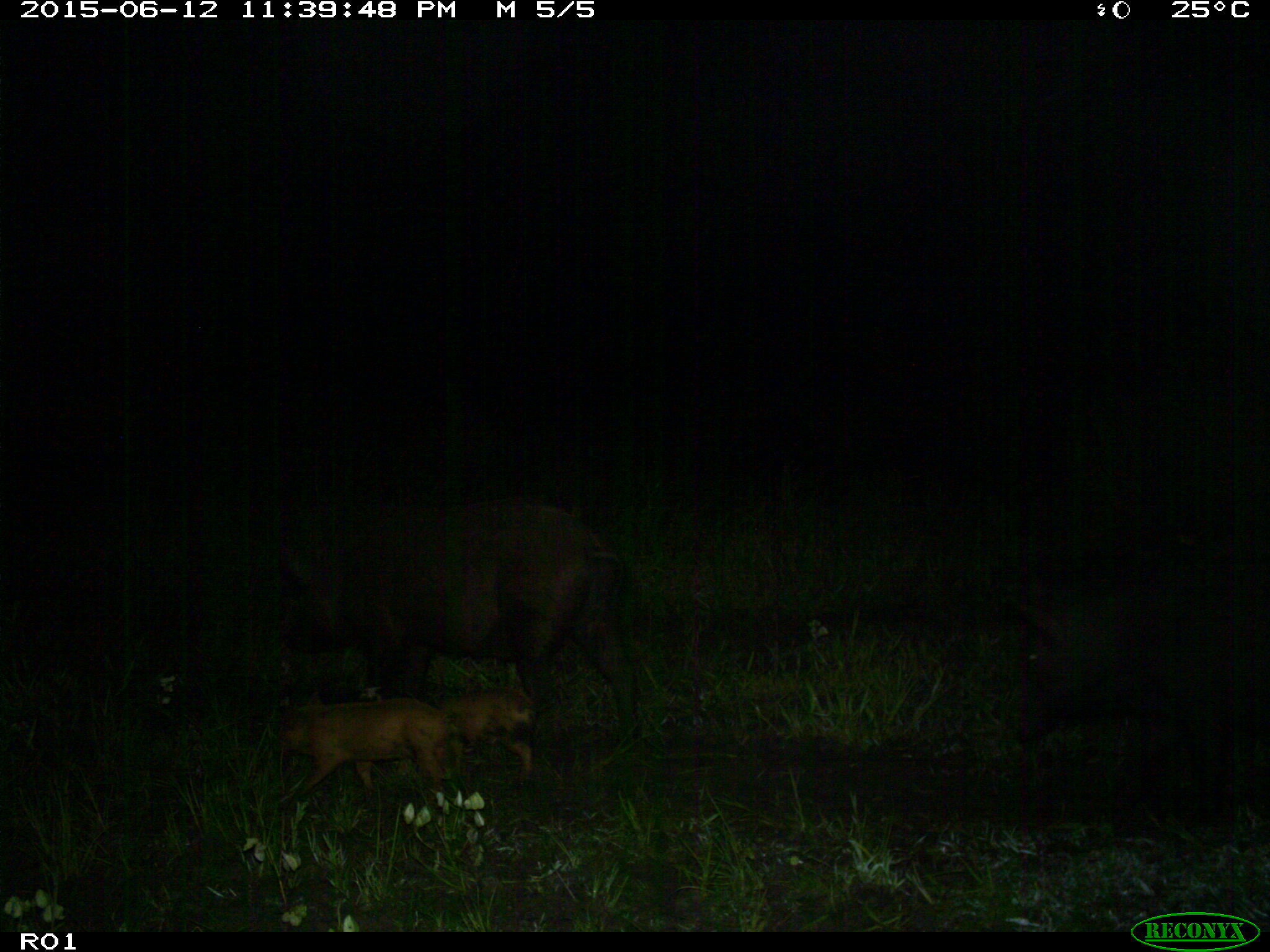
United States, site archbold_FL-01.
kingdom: Animalia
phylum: Chordata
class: Mammalia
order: Artiodactyla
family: Suidae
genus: Sus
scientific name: Sus scrofa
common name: wild boar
Sus scrofa (wild boar).